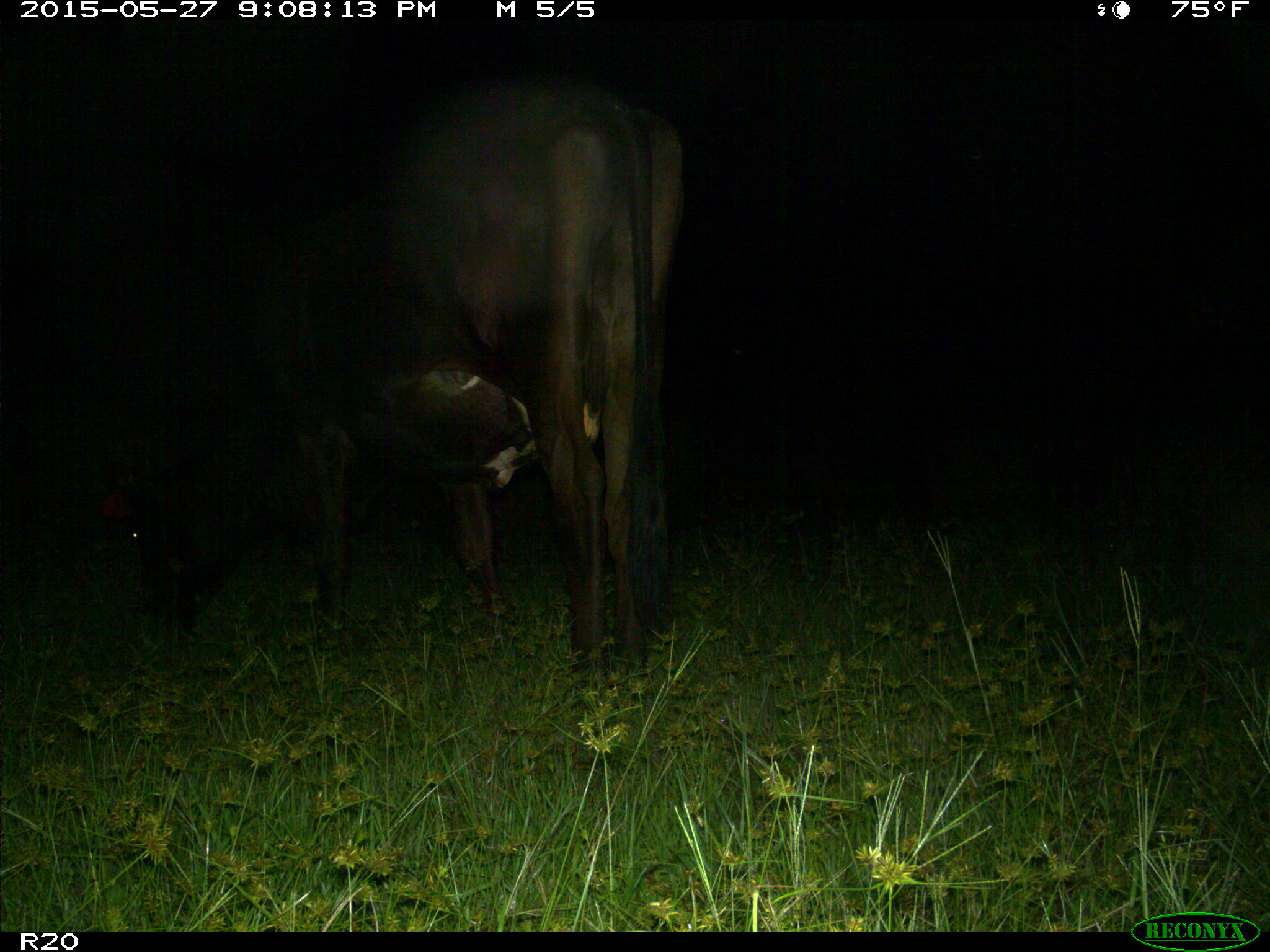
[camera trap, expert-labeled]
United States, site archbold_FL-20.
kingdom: Animalia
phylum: Chordata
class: Mammalia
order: Artiodactyla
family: Bovidae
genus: Bos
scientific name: Bos taurus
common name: domestic cow